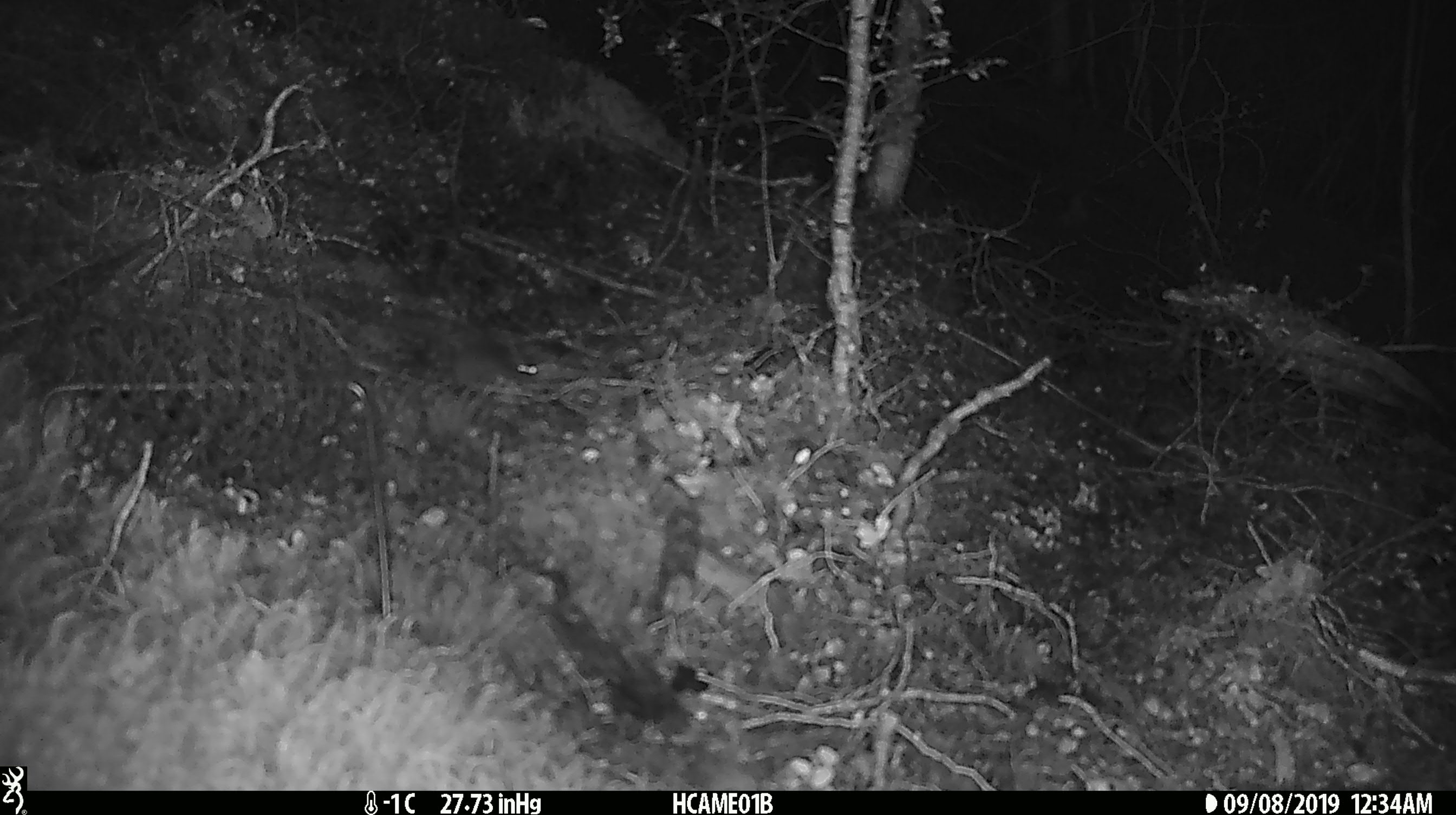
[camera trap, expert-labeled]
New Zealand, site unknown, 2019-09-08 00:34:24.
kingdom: Animalia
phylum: Chordata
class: Mammalia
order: Rodentia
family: Muridae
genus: Mus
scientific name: Mus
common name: mouse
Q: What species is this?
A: Mouse (Mus).